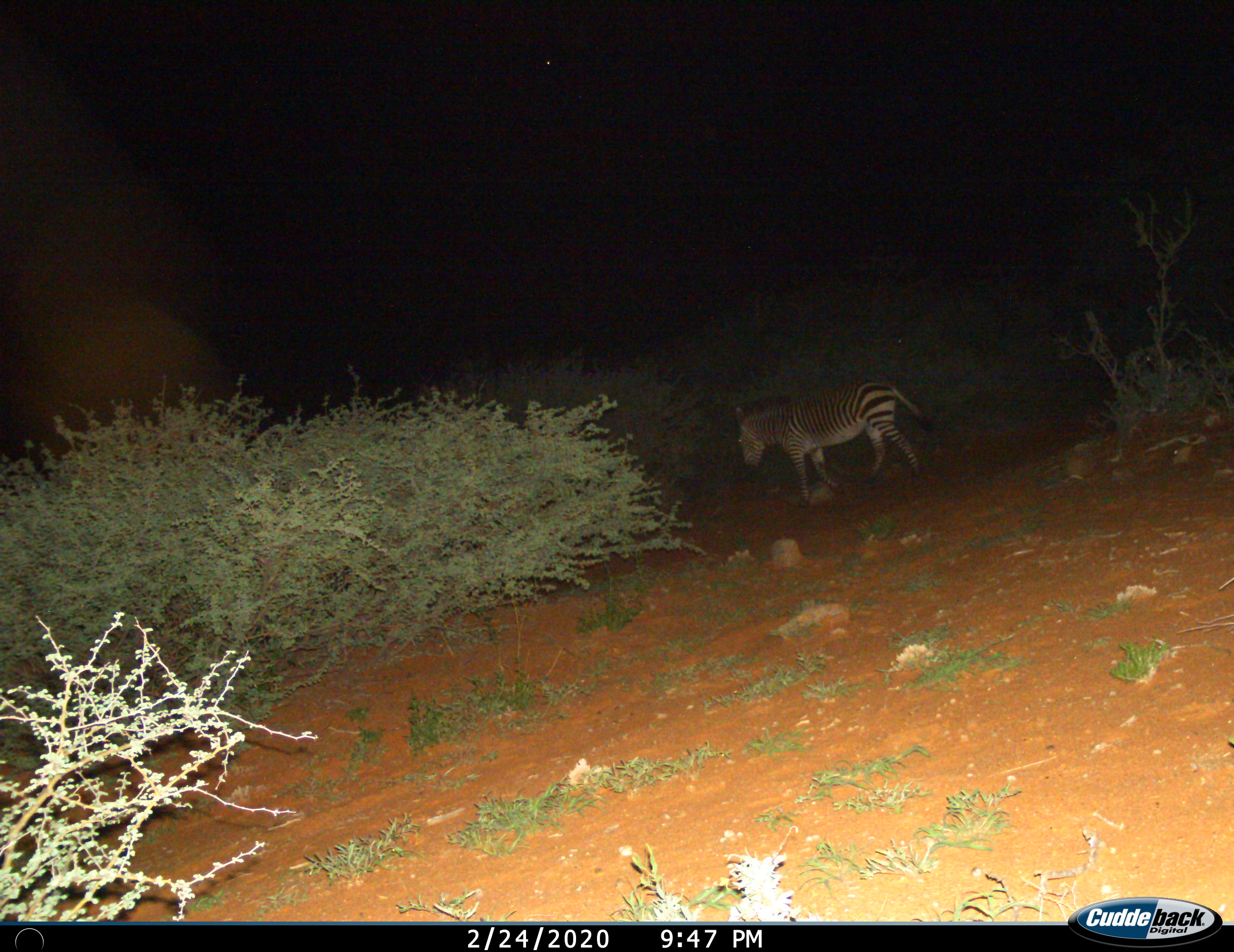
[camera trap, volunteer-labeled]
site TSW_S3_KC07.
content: unidentified animal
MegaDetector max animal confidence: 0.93